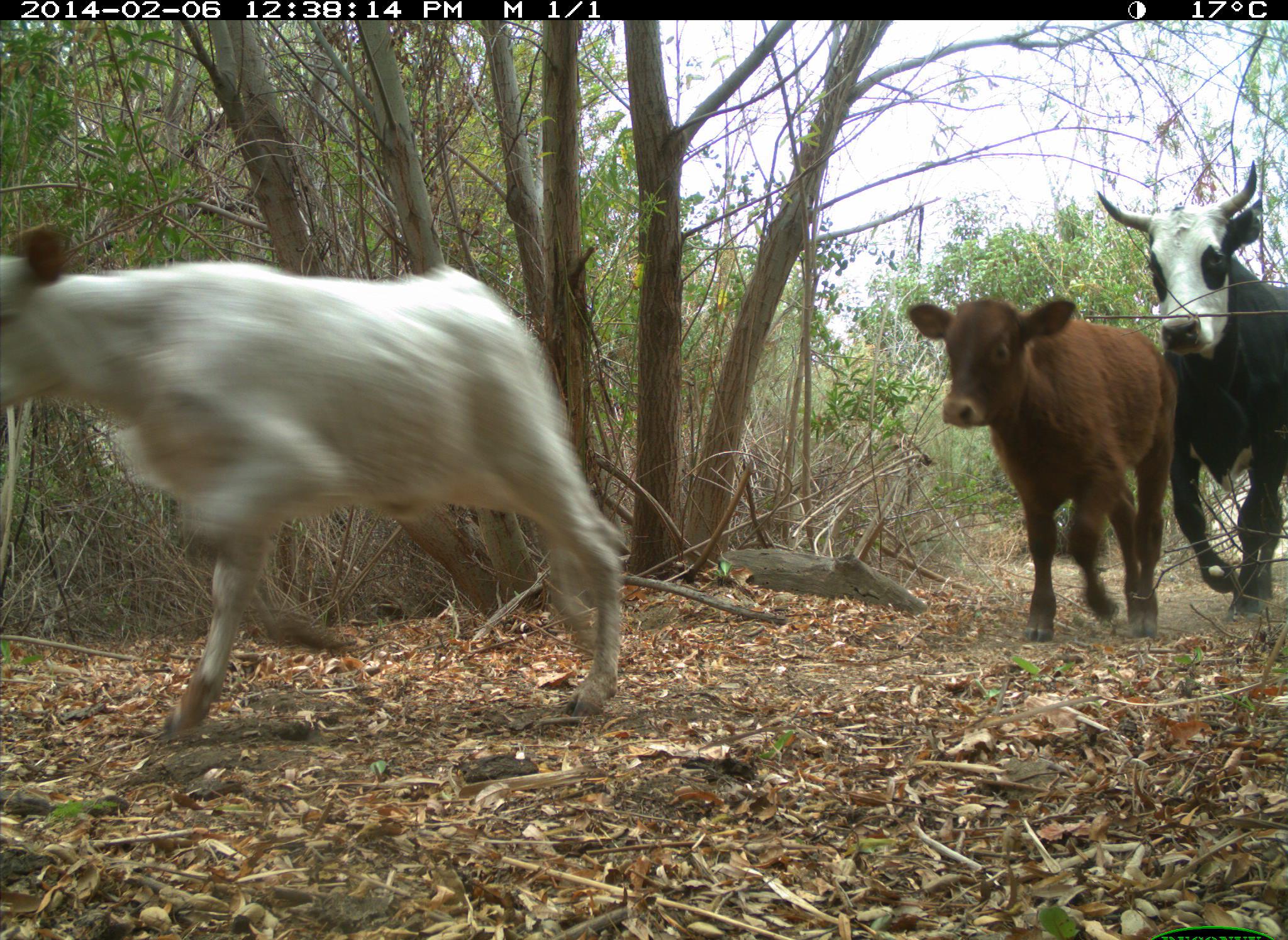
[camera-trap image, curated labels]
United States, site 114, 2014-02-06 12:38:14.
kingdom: Animalia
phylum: Chordata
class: Mammalia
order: Artiodactyla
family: Bovidae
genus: Bos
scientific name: Bos taurus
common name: cow